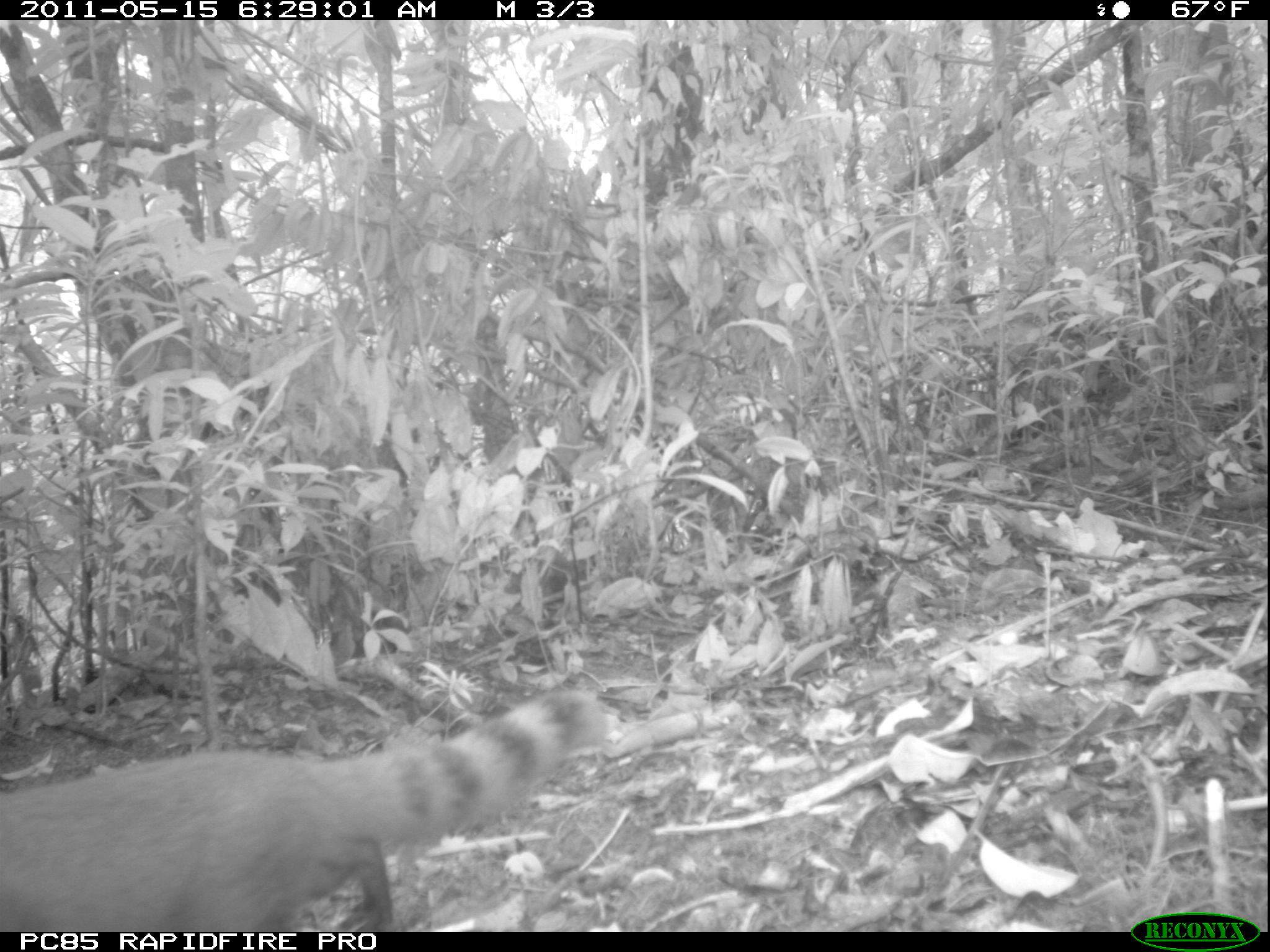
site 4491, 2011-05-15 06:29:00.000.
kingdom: Animalia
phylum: Chordata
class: Mammalia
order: Carnivora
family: Eupleridae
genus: Galidia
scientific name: Galidia elegans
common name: ring-tailed vontsira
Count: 1.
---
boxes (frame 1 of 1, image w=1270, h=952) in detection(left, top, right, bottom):
galidia elegans: detection(0, 684, 609, 932)